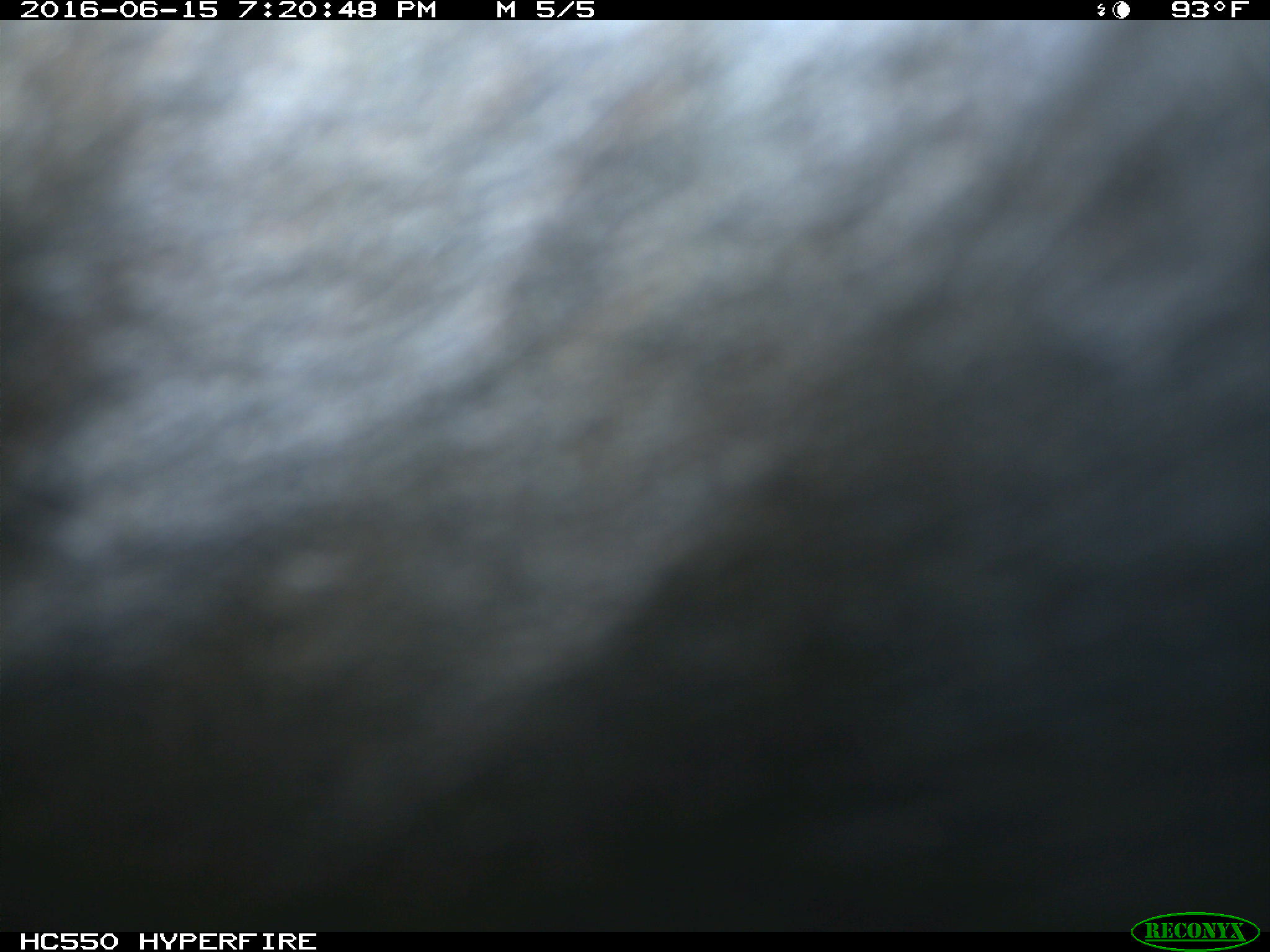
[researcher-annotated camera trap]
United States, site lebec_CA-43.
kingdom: Animalia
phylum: Chordata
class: Mammalia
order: Artiodactyla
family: Bovidae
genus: Bos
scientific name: Bos taurus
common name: domestic cow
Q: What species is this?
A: Bos taurus (domestic cow).